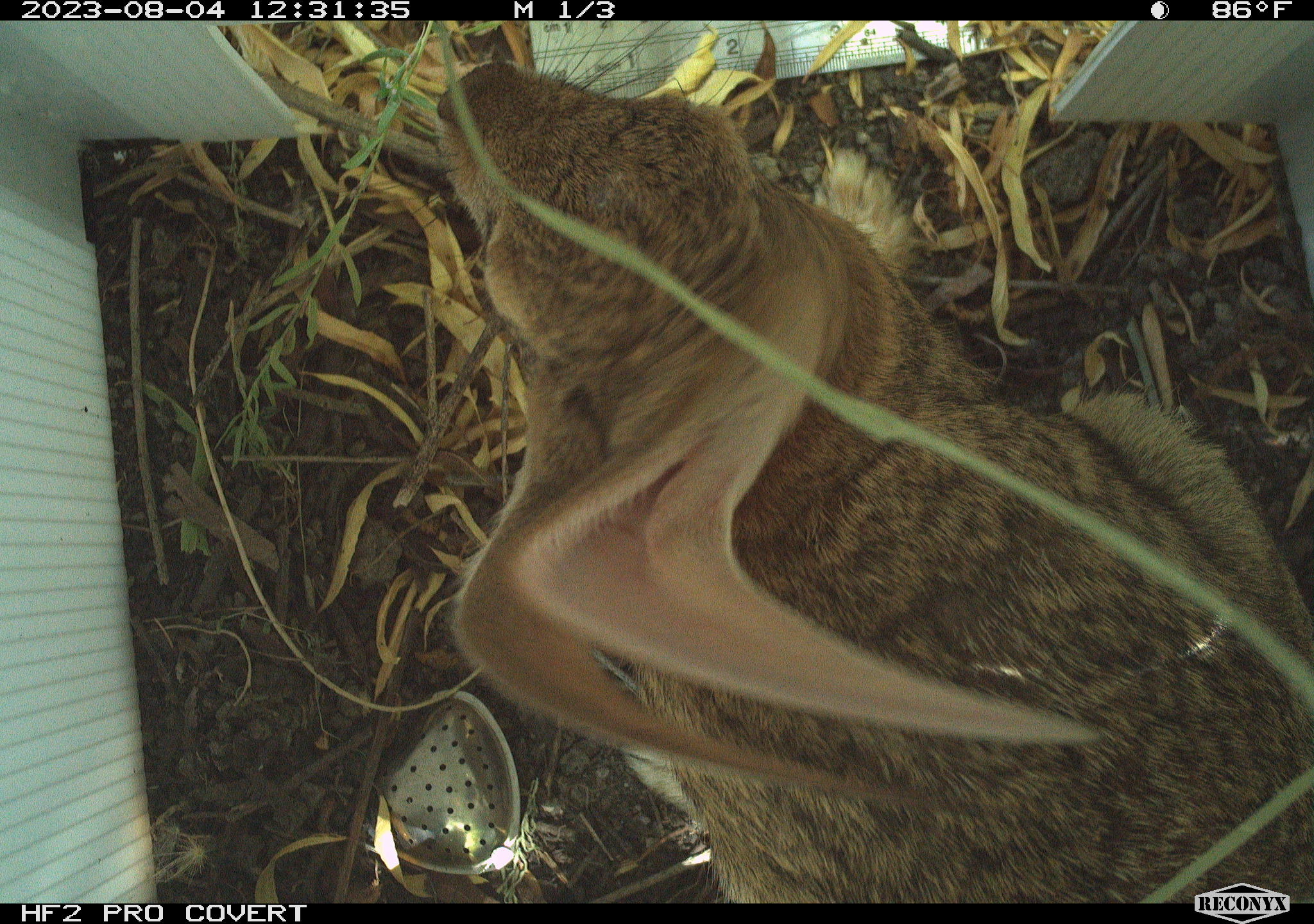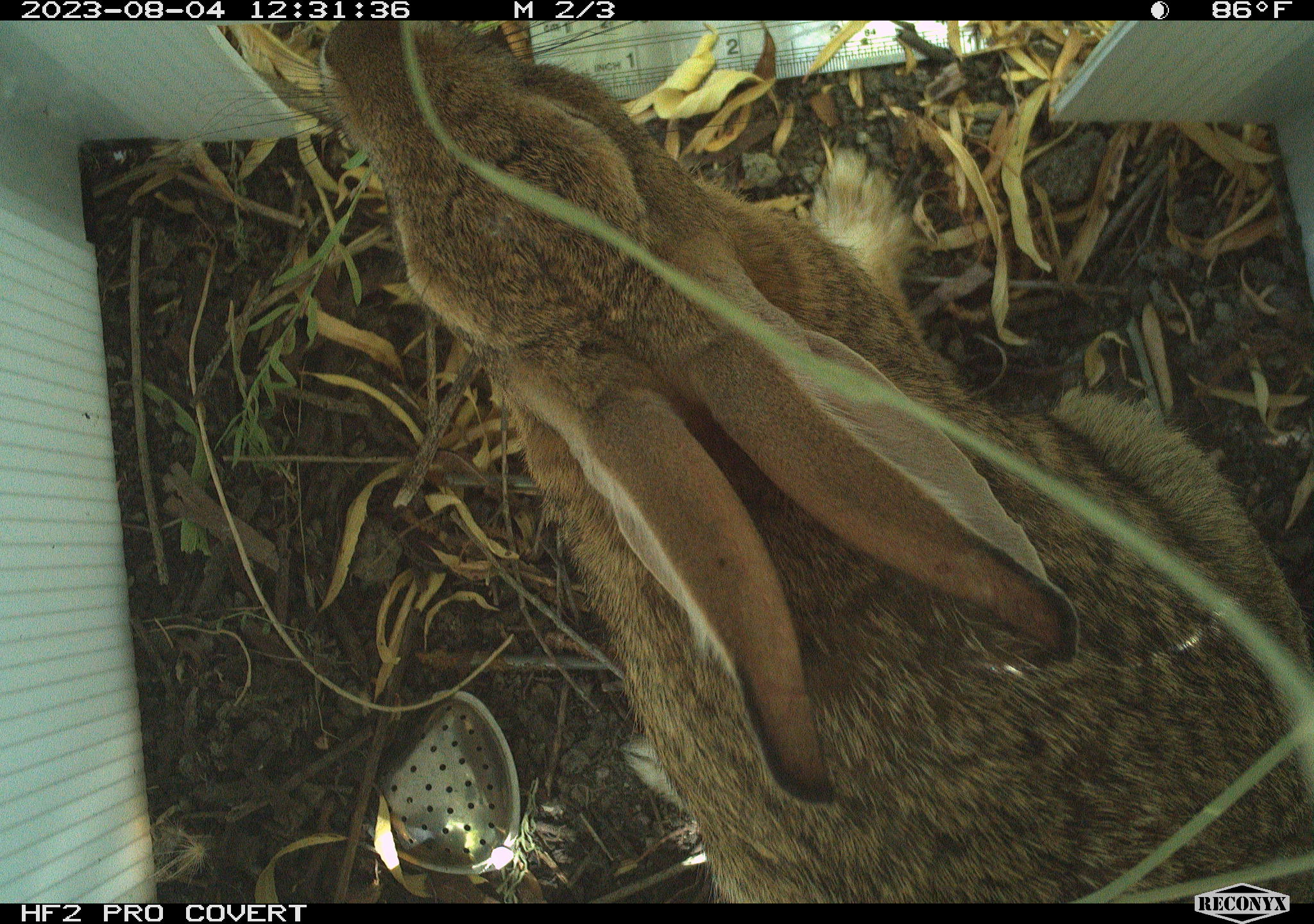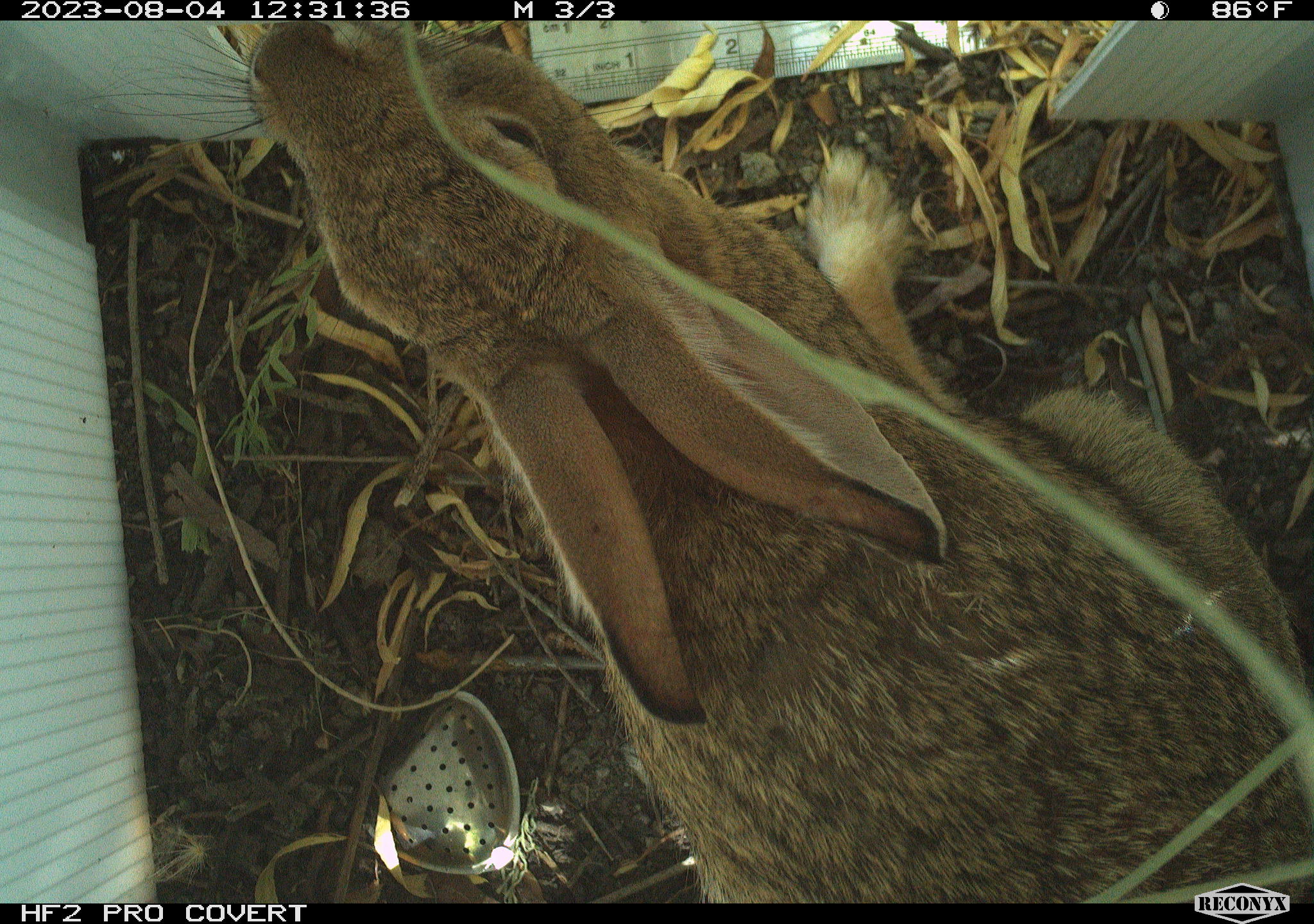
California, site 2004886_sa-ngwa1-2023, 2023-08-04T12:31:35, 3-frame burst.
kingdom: Animalia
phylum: Chordata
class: Mammalia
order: Lagomorpha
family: Leporidae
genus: Sylvilagus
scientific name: Sylvilagus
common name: cottontail rabbits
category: sylvilagus species